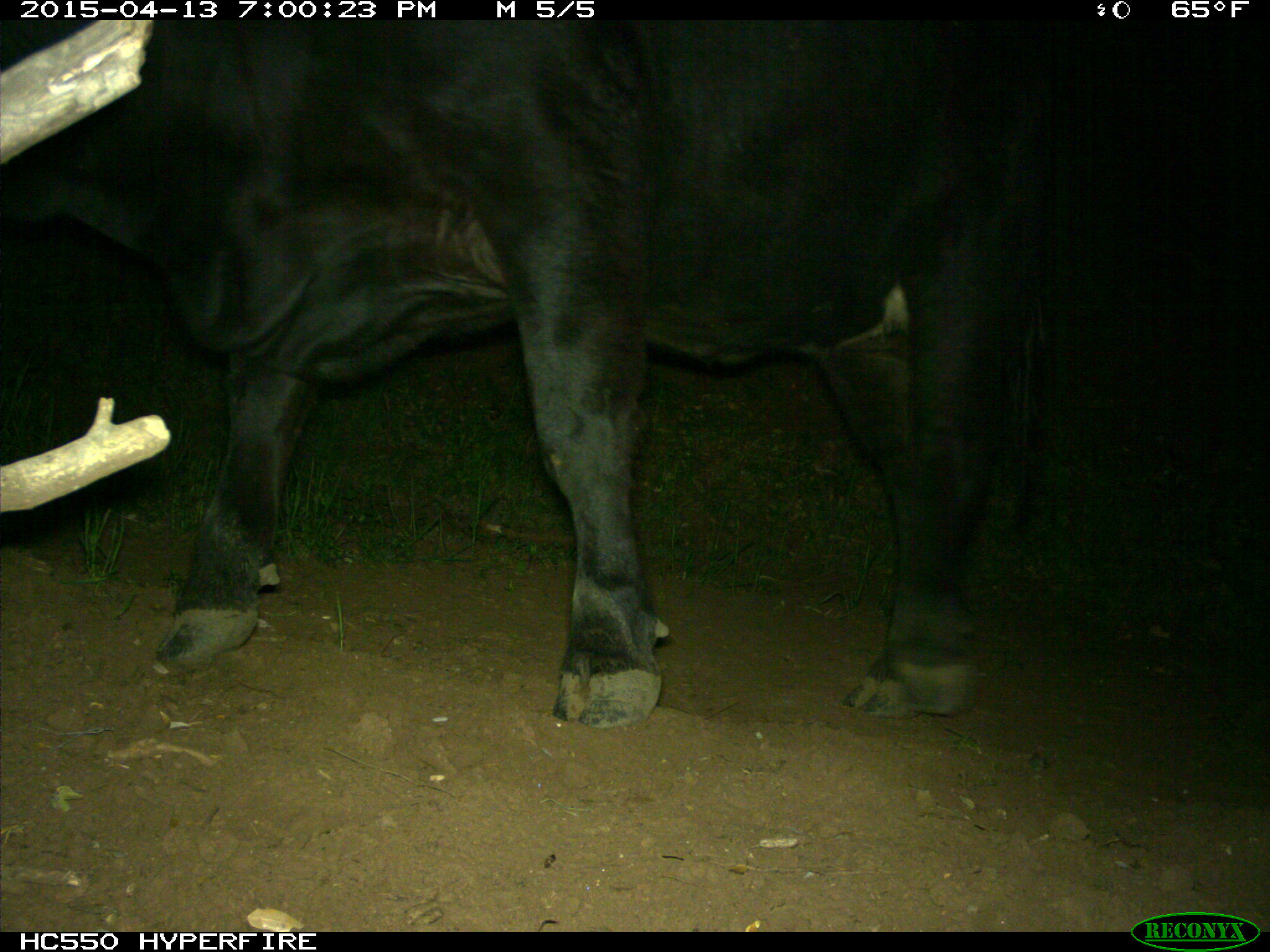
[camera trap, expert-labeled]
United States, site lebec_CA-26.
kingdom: Animalia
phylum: Chordata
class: Mammalia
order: Artiodactyla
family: Bovidae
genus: Bos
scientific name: Bos taurus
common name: domestic cow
Bos taurus (domestic cow).